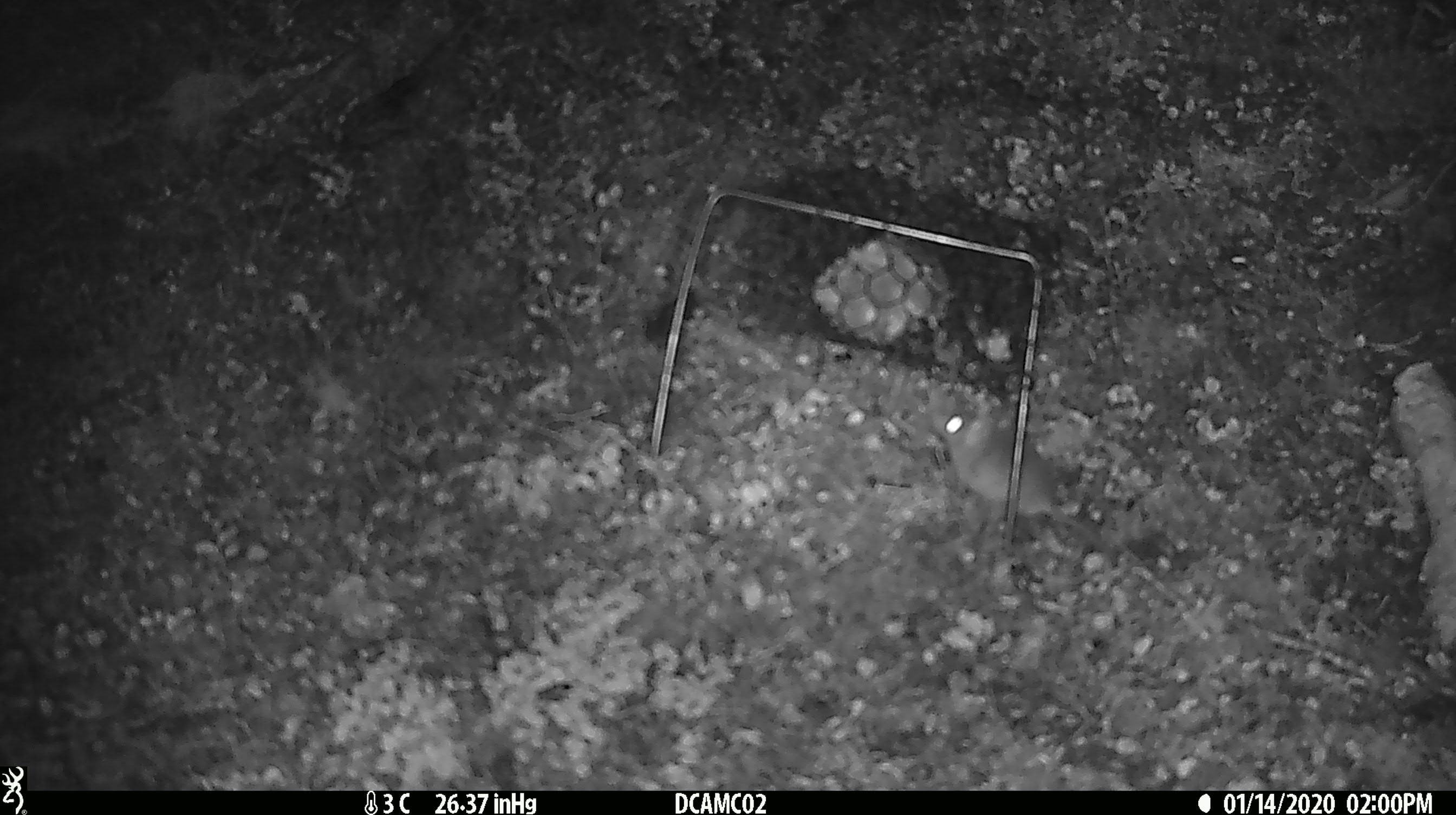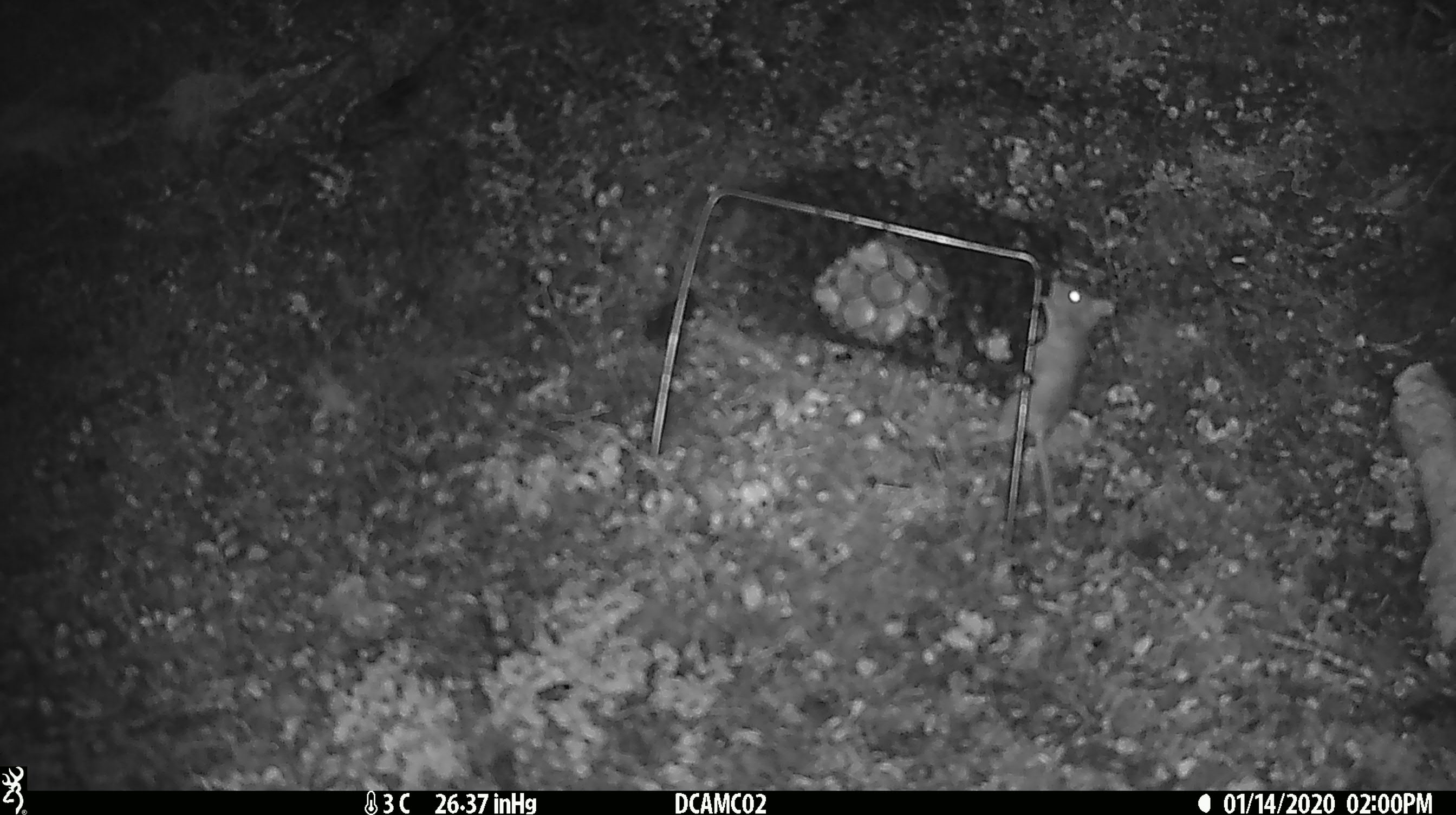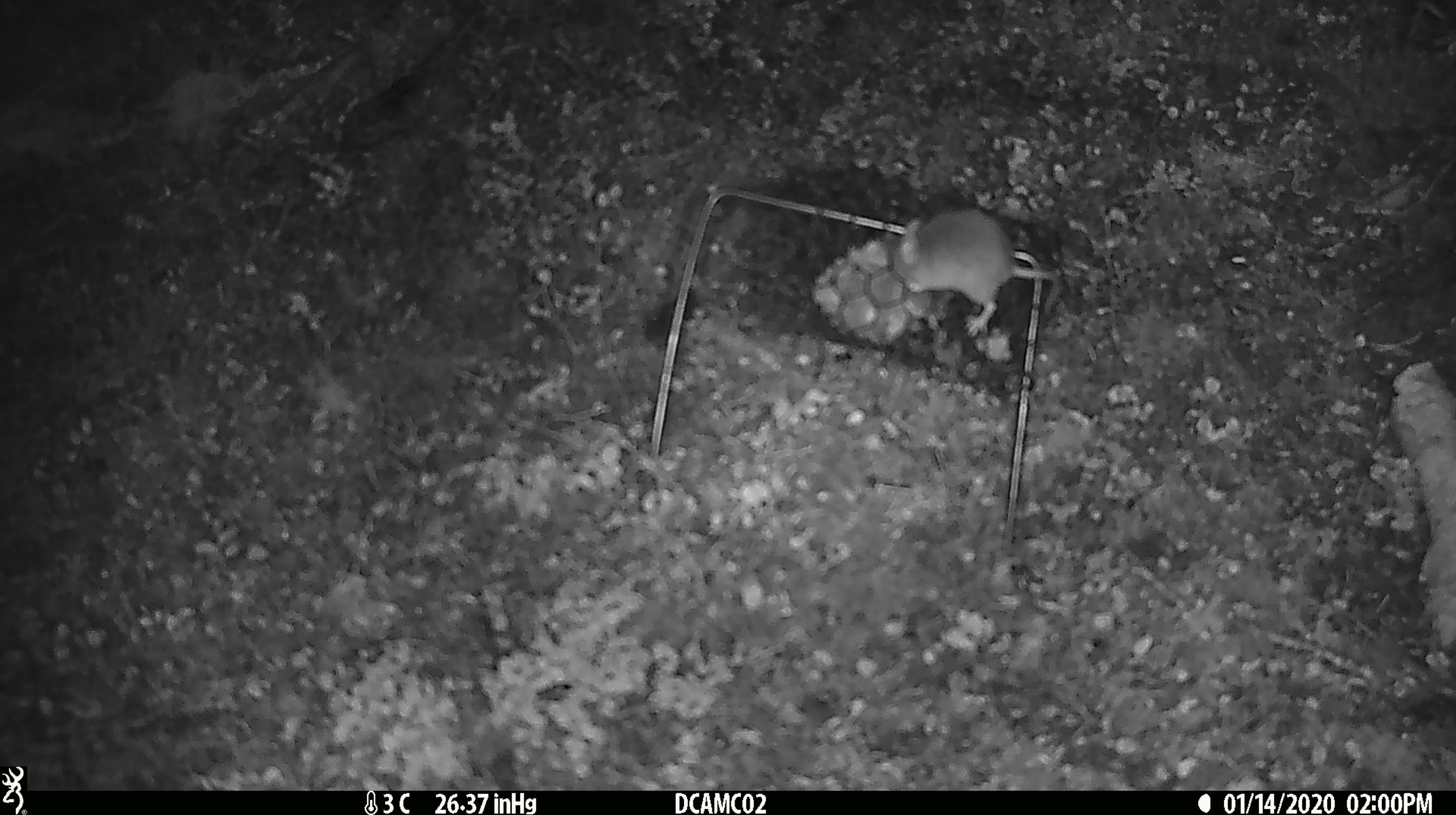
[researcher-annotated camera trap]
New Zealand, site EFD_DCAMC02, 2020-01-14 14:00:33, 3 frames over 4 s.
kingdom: Animalia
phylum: Chordata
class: Mammalia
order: Rodentia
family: Muridae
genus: Mus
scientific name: Mus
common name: mouse